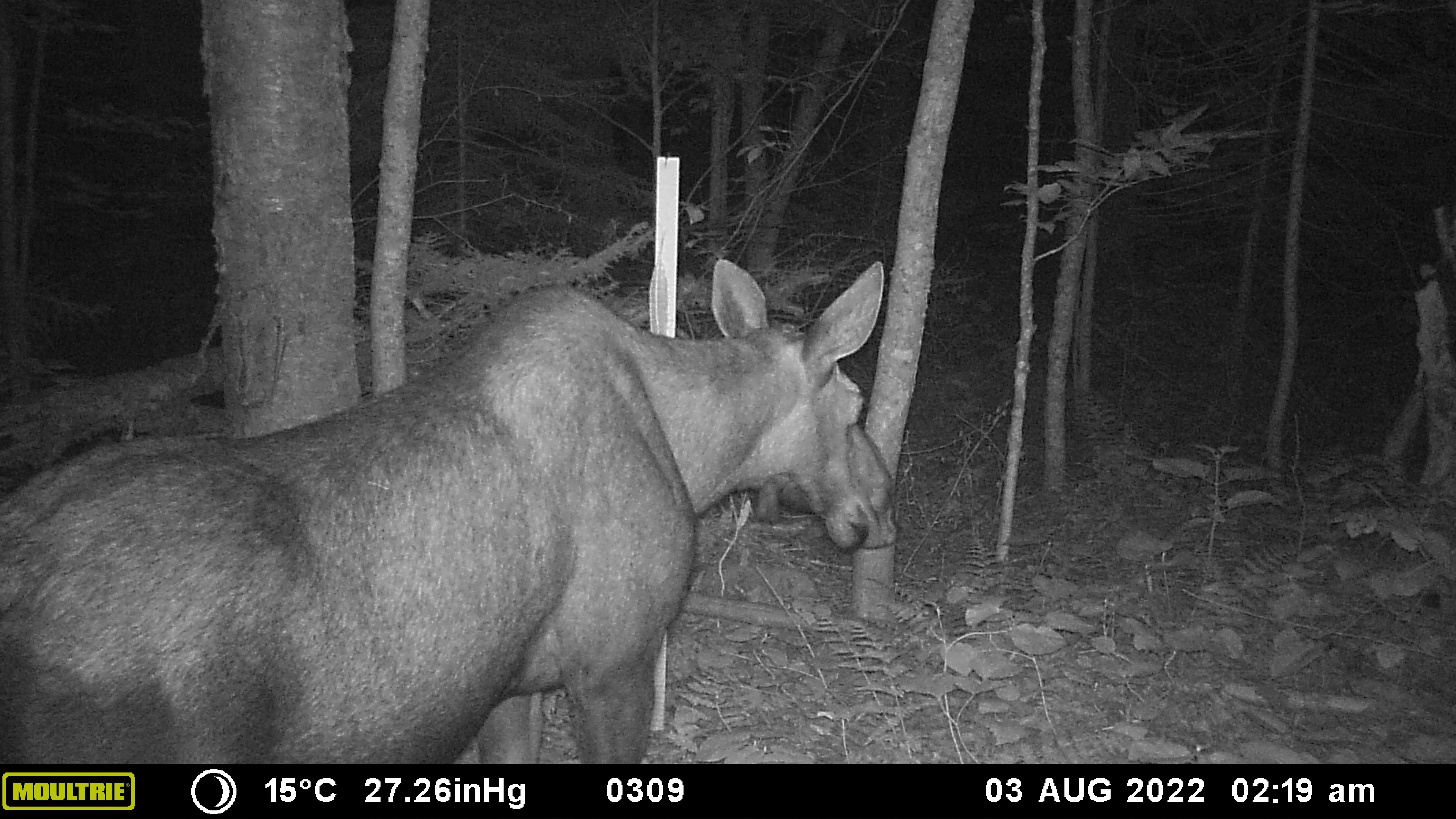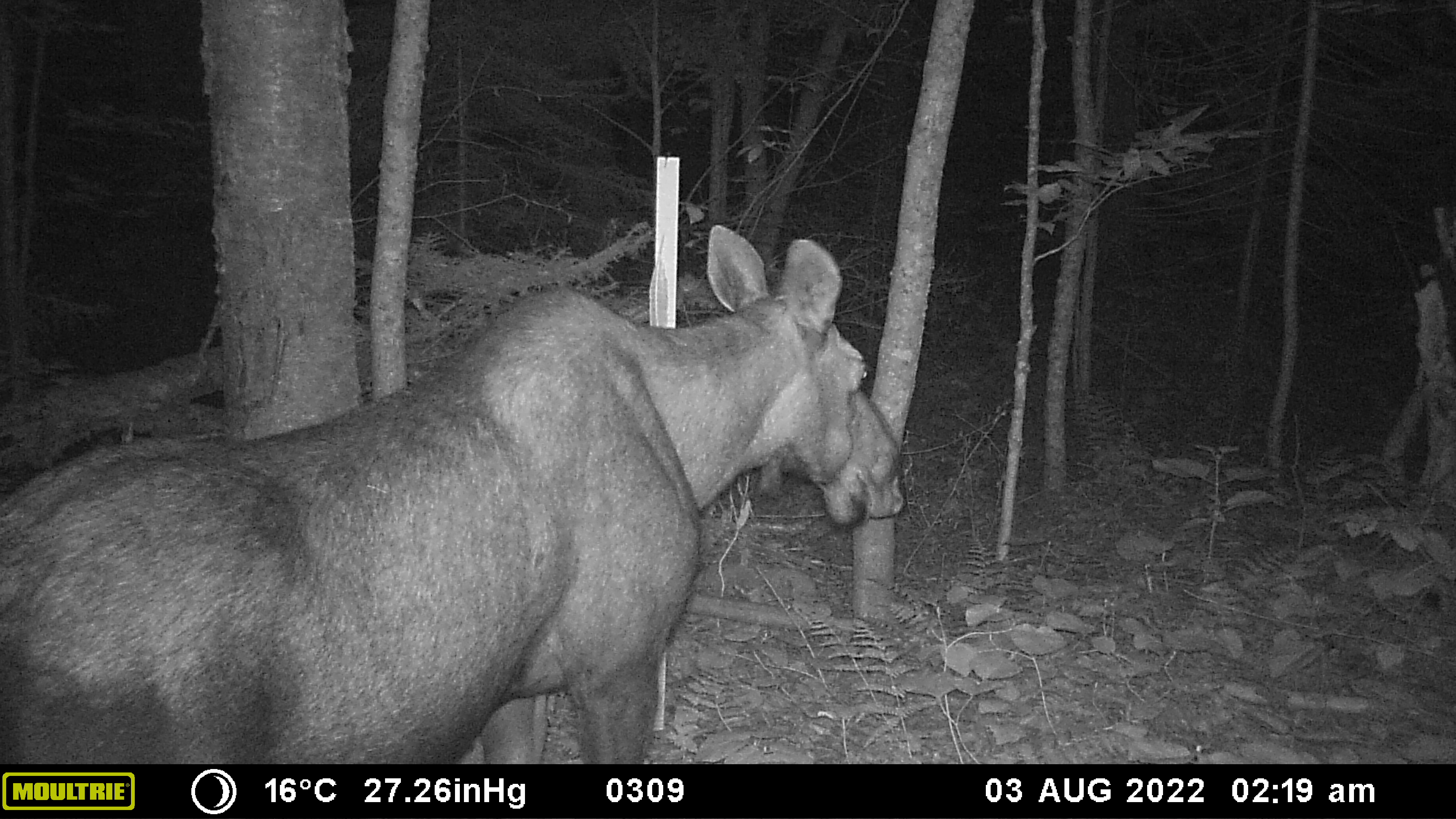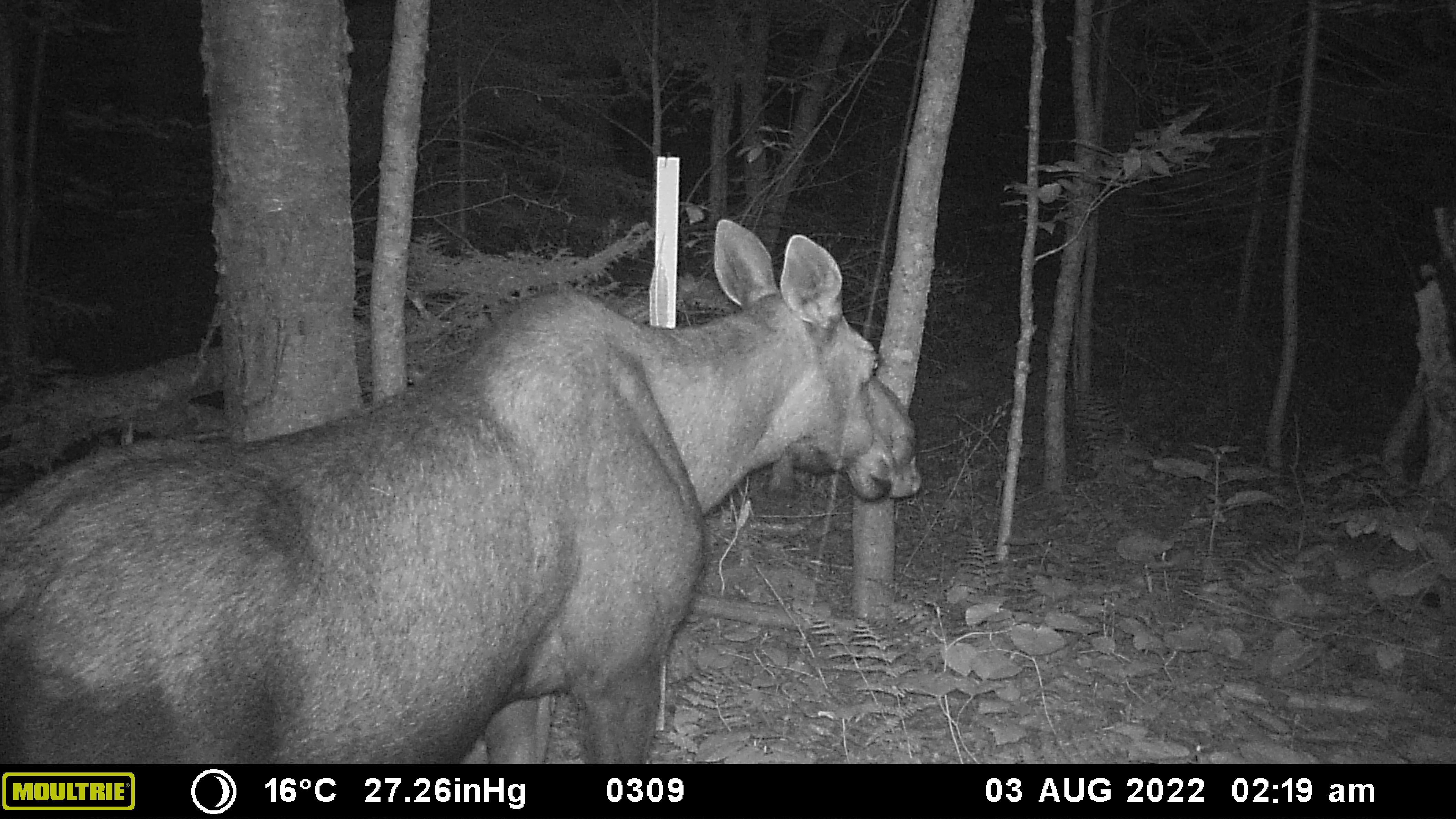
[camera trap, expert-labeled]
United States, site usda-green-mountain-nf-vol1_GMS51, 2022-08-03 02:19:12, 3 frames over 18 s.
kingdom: Animalia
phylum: Chordata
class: Mammalia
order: Artiodactyla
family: Cervidae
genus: Alces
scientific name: Alces alces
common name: moose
Moose (Alces alces).